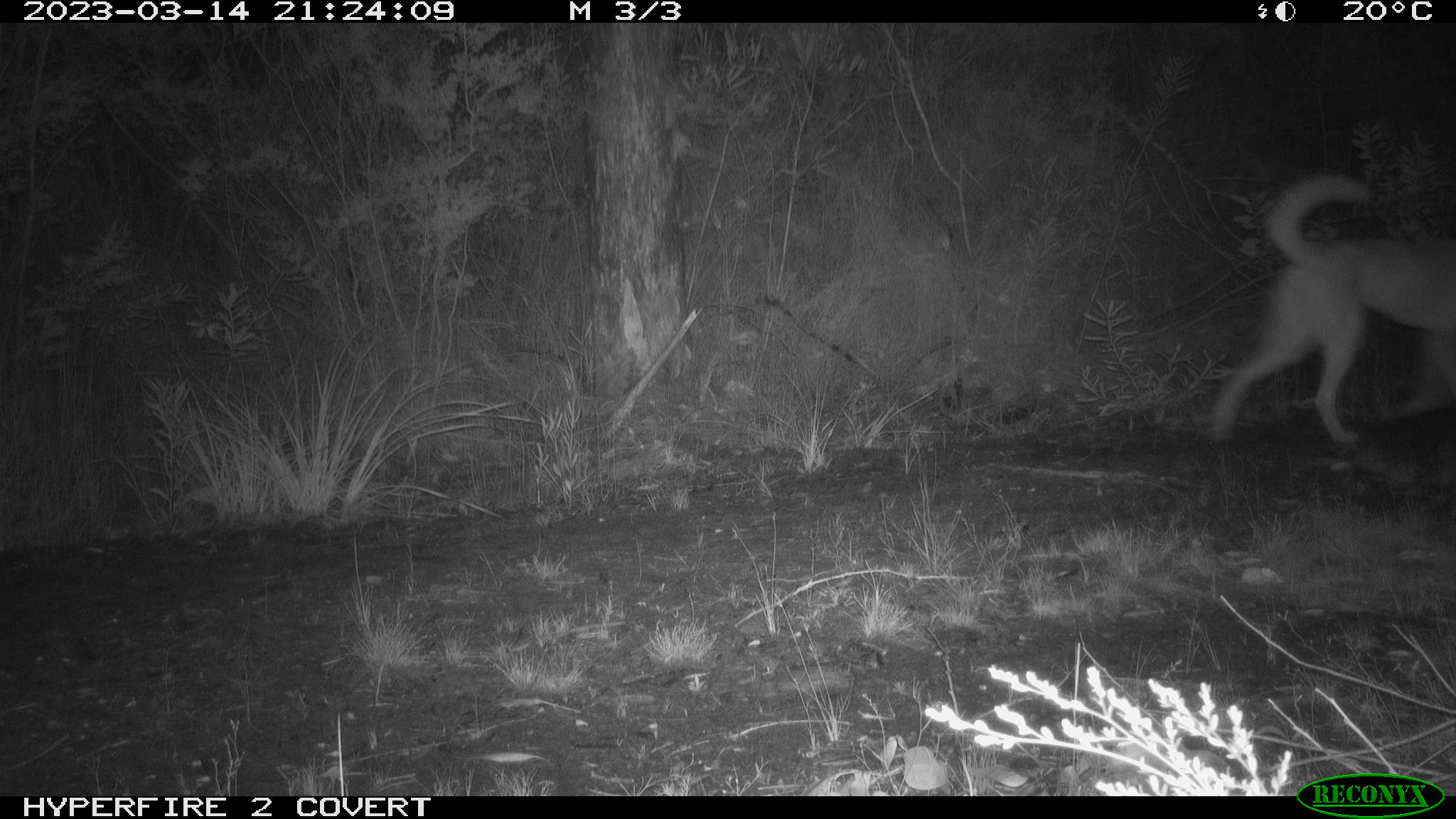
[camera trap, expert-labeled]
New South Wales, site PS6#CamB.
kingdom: Animalia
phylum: Chordata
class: Mammalia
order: Carnivora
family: Canidae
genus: Canis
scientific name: Canis familiaris dingo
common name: dingo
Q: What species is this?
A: Dingo (Canis familiaris dingo).